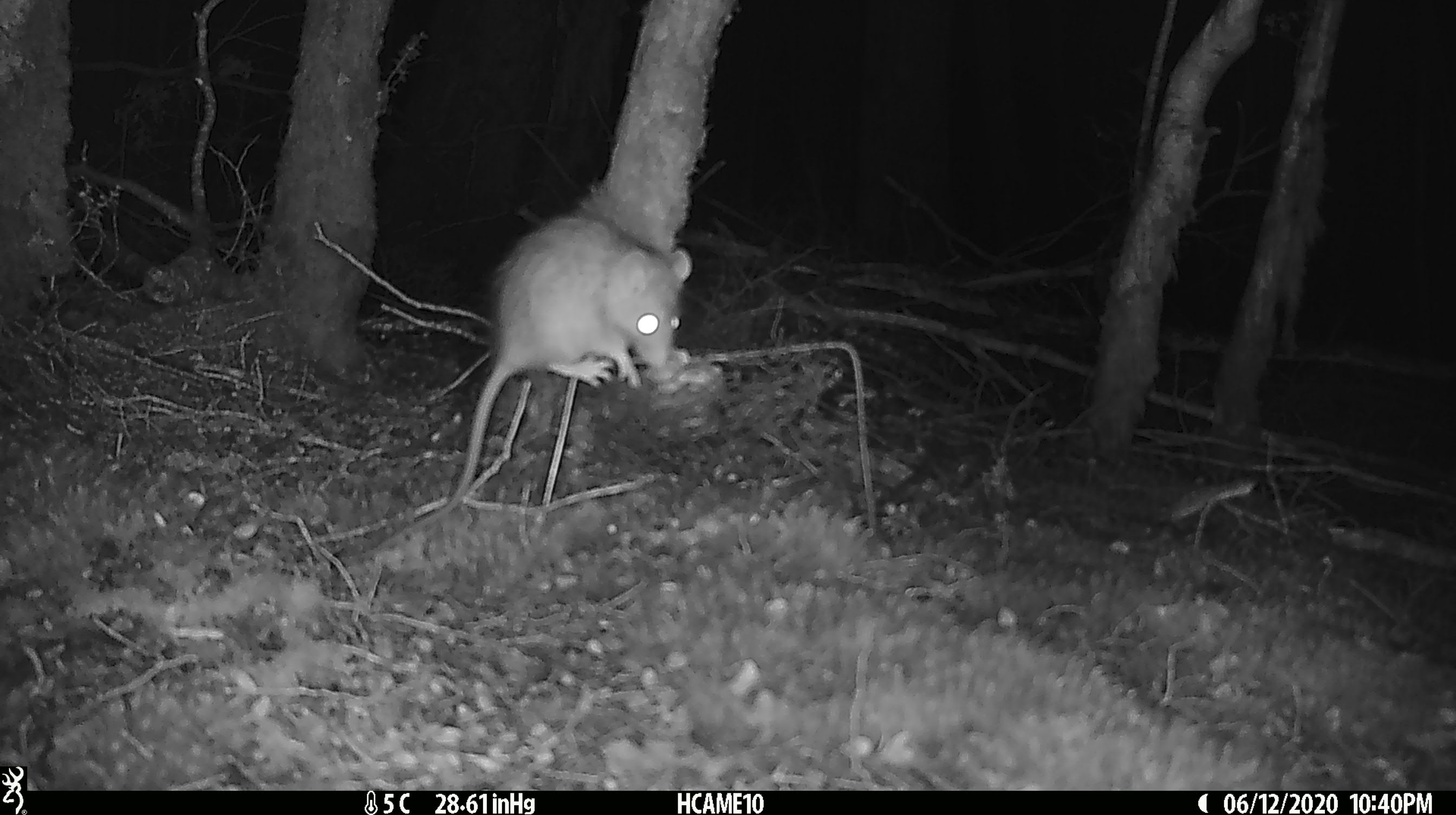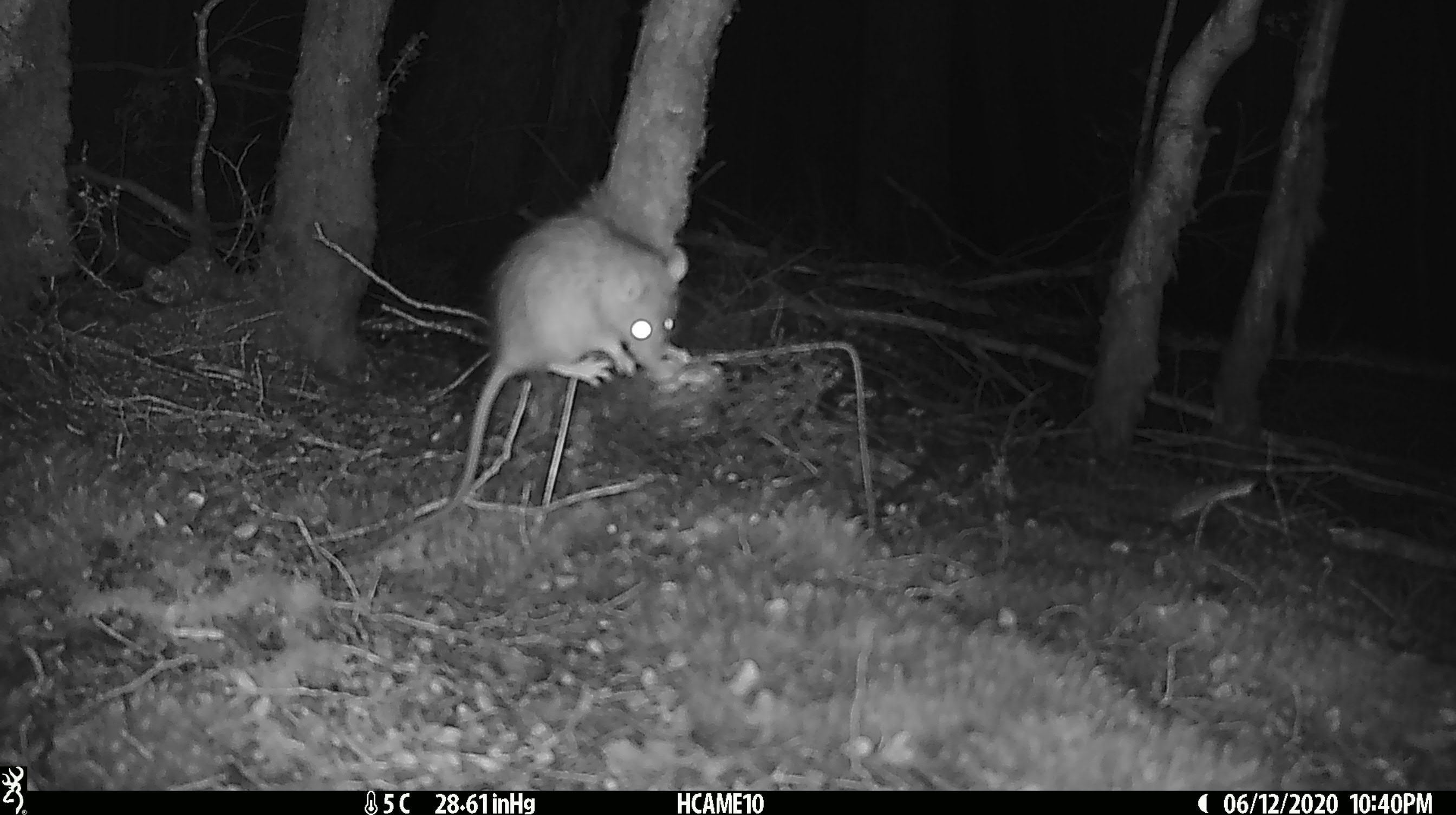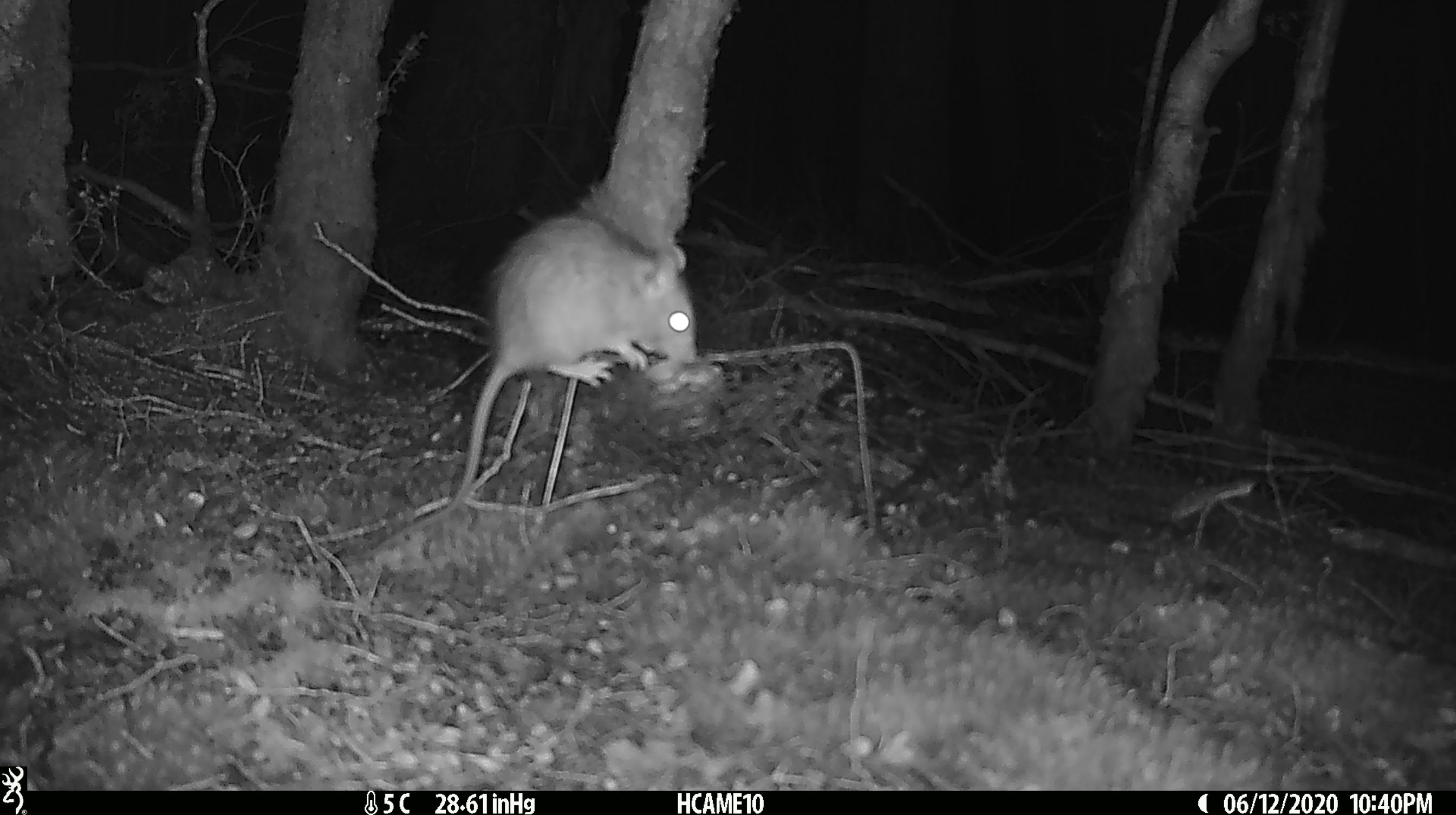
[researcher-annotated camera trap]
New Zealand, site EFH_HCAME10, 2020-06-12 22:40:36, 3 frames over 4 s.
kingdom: Animalia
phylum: Chordata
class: Mammalia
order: Rodentia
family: Muridae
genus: Rattus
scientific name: Rattus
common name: rat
Rat (Rattus).